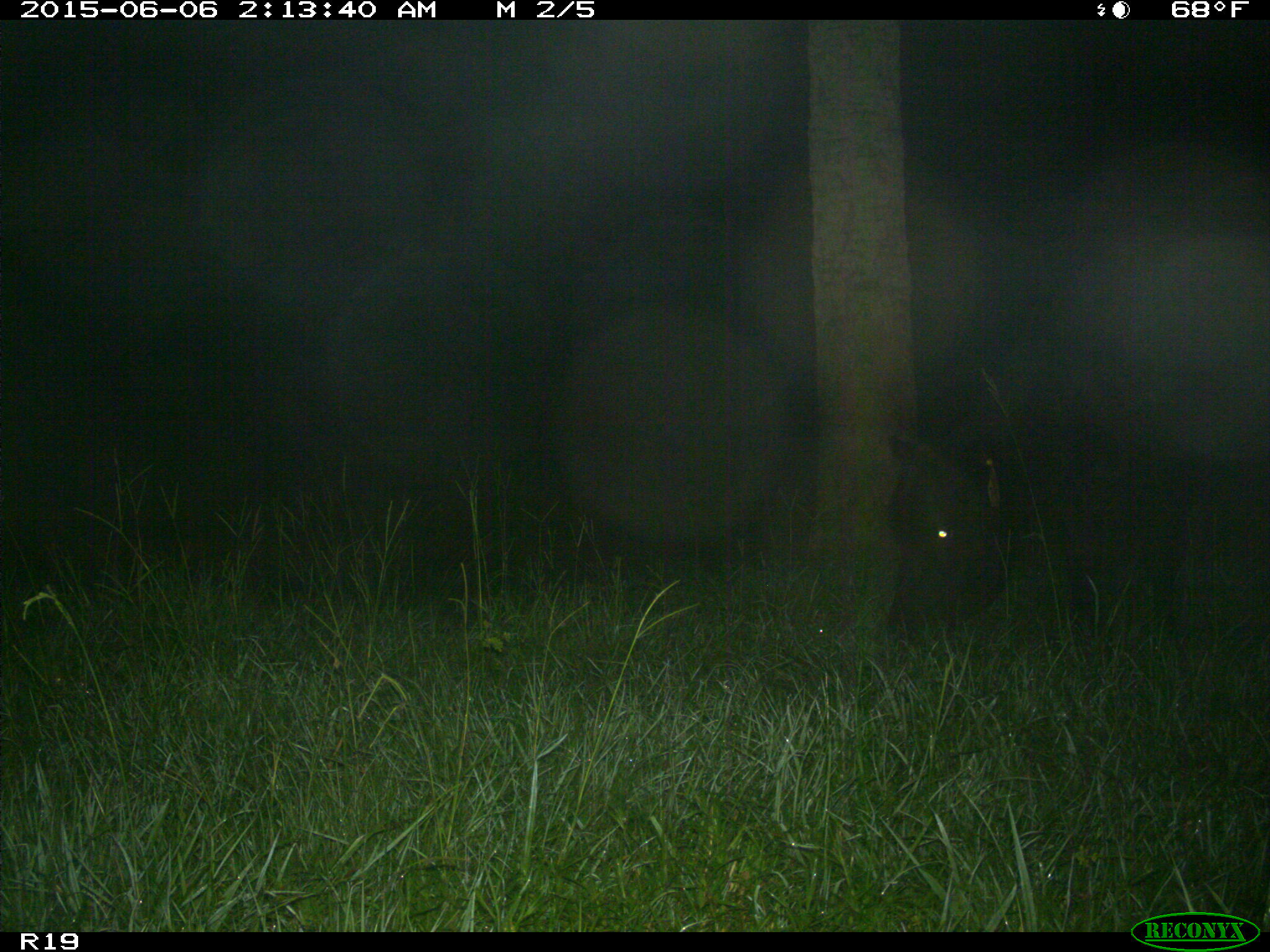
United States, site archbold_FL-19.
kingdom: Animalia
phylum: Chordata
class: Mammalia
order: Artiodactyla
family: Bovidae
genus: Bos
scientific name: Bos taurus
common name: domestic cow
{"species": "Bos taurus (domestic cow)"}